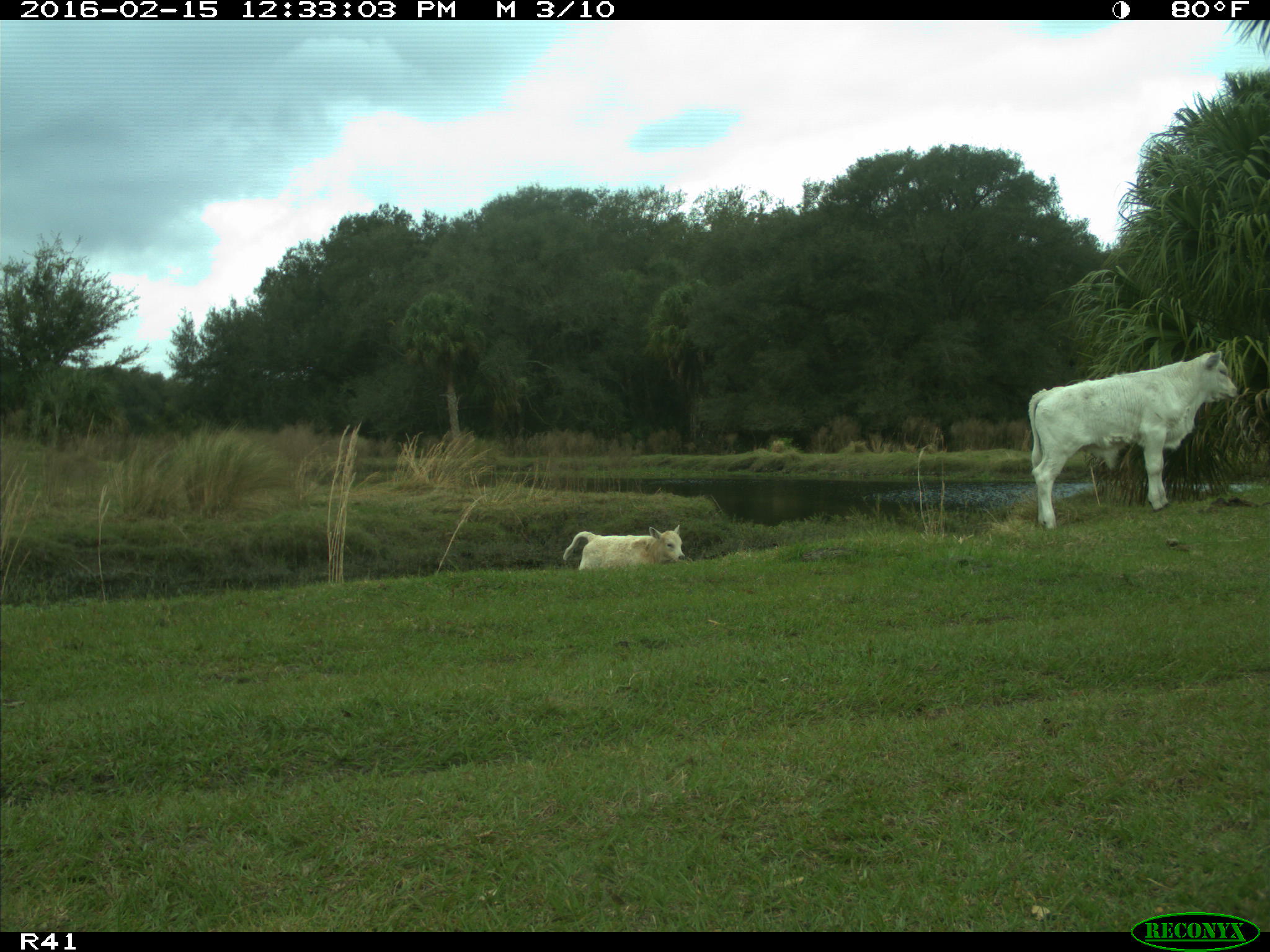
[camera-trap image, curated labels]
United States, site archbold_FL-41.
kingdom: Animalia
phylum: Chordata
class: Mammalia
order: Artiodactyla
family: Bovidae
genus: Bos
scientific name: Bos taurus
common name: domestic cow